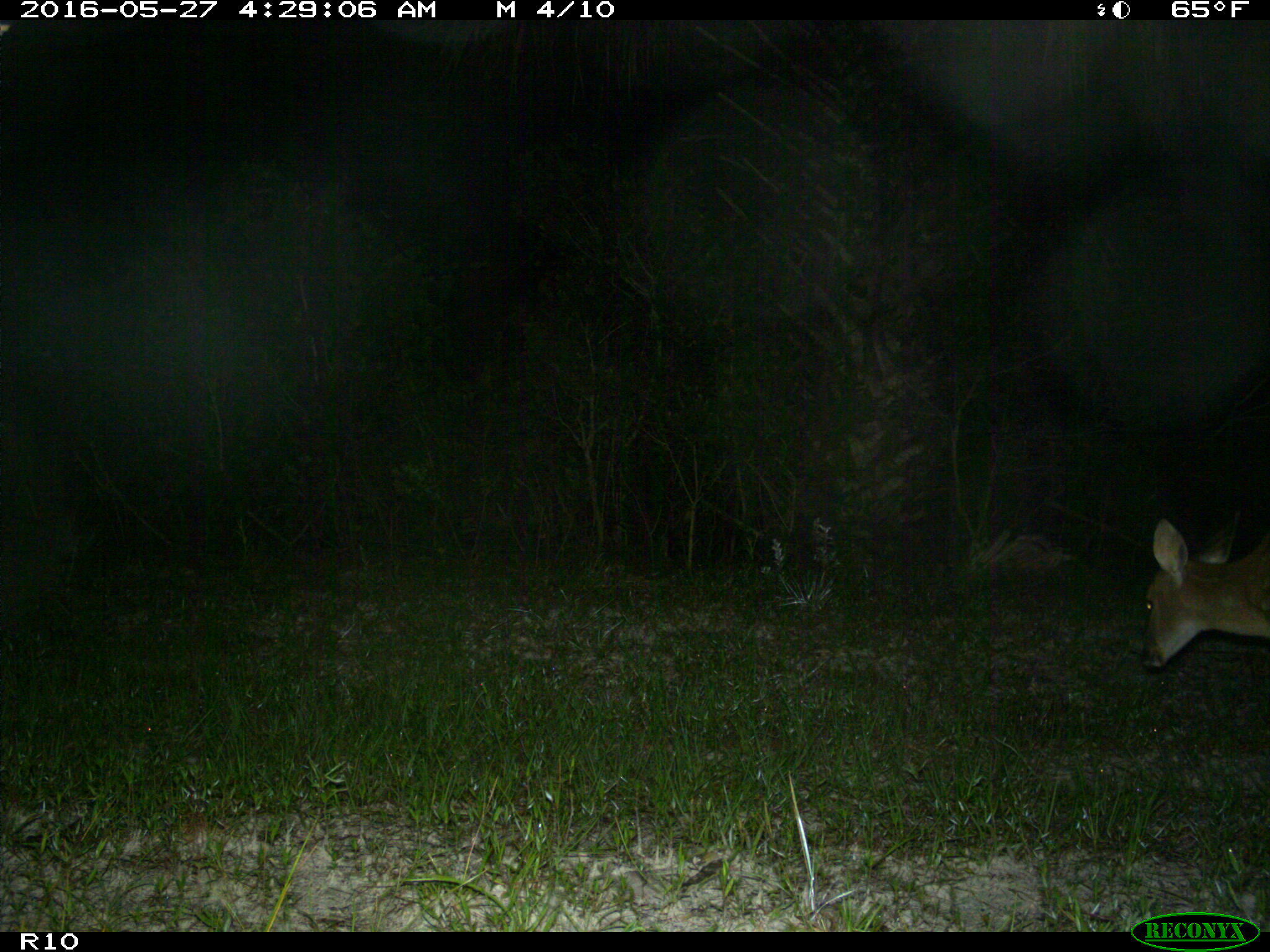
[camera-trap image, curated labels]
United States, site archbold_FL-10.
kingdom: Animalia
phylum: Chordata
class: Mammalia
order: Artiodactyla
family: Cervidae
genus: Odocoileus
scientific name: Odocoileus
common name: deer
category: unidentified deer